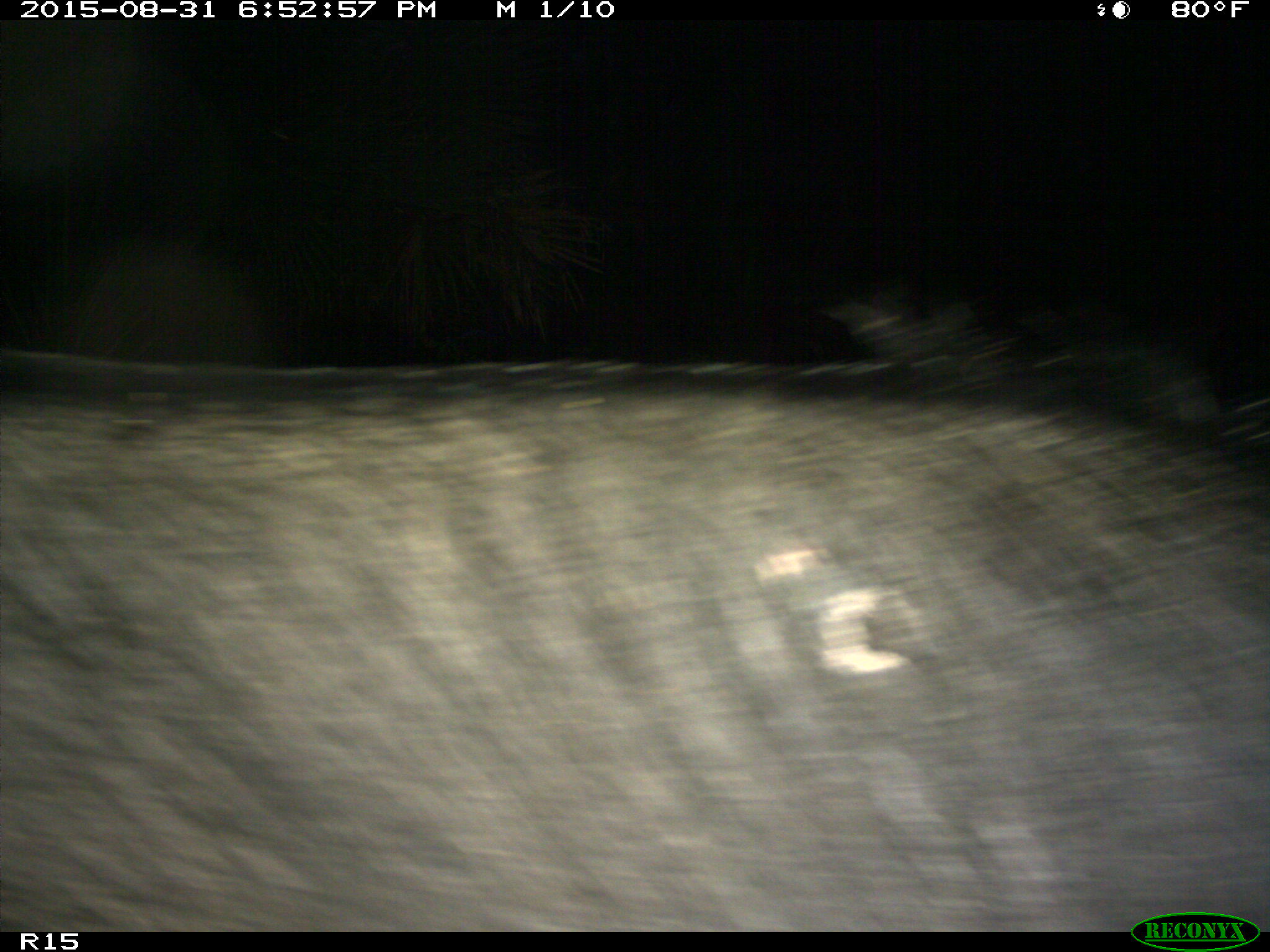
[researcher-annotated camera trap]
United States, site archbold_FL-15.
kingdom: Animalia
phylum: Chordata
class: Mammalia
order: Artiodactyla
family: Suidae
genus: Sus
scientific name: Sus scrofa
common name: wild boar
Sus scrofa (wild boar).